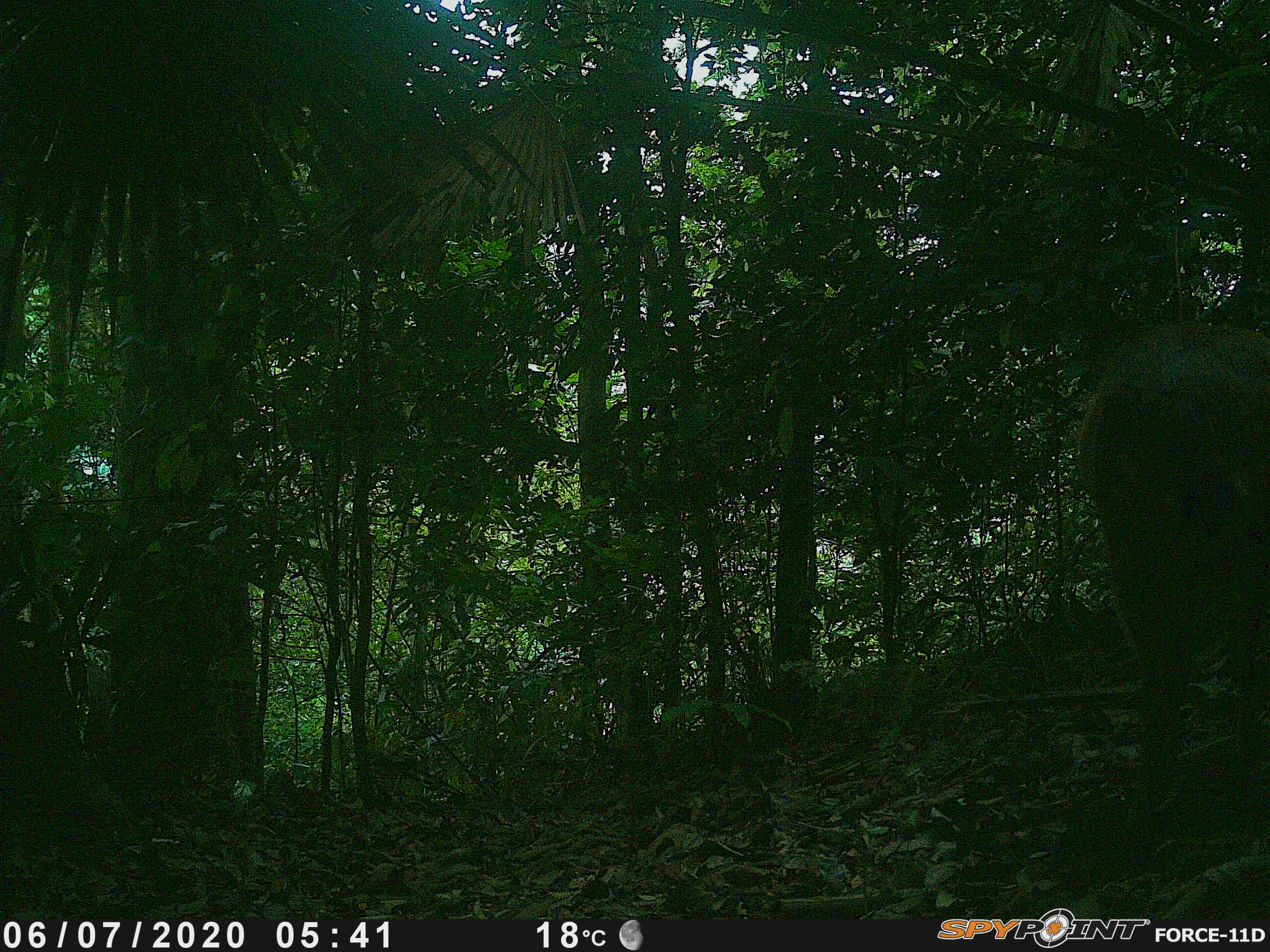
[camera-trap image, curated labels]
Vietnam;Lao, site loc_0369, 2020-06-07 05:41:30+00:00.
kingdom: Animalia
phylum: Chordata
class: Mammalia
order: Artiodactyla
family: Cervidae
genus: Muntiacus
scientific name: Muntiacus vuquangensis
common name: large-antlered muntjac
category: large antlered muntjac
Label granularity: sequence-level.